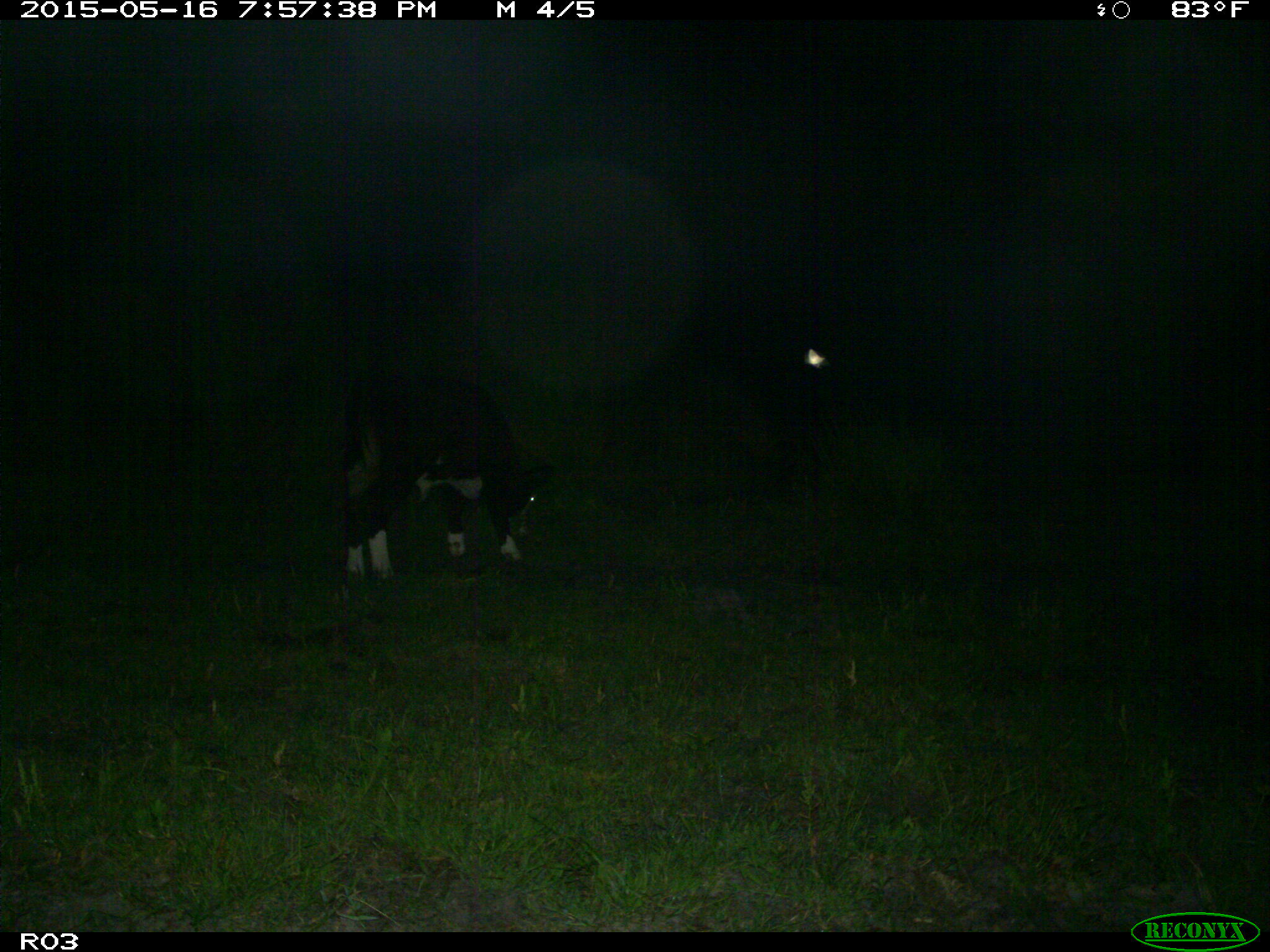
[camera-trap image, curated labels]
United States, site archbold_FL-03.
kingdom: Animalia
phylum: Chordata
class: Mammalia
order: Artiodactyla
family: Bovidae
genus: Bos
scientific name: Bos taurus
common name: domestic cow